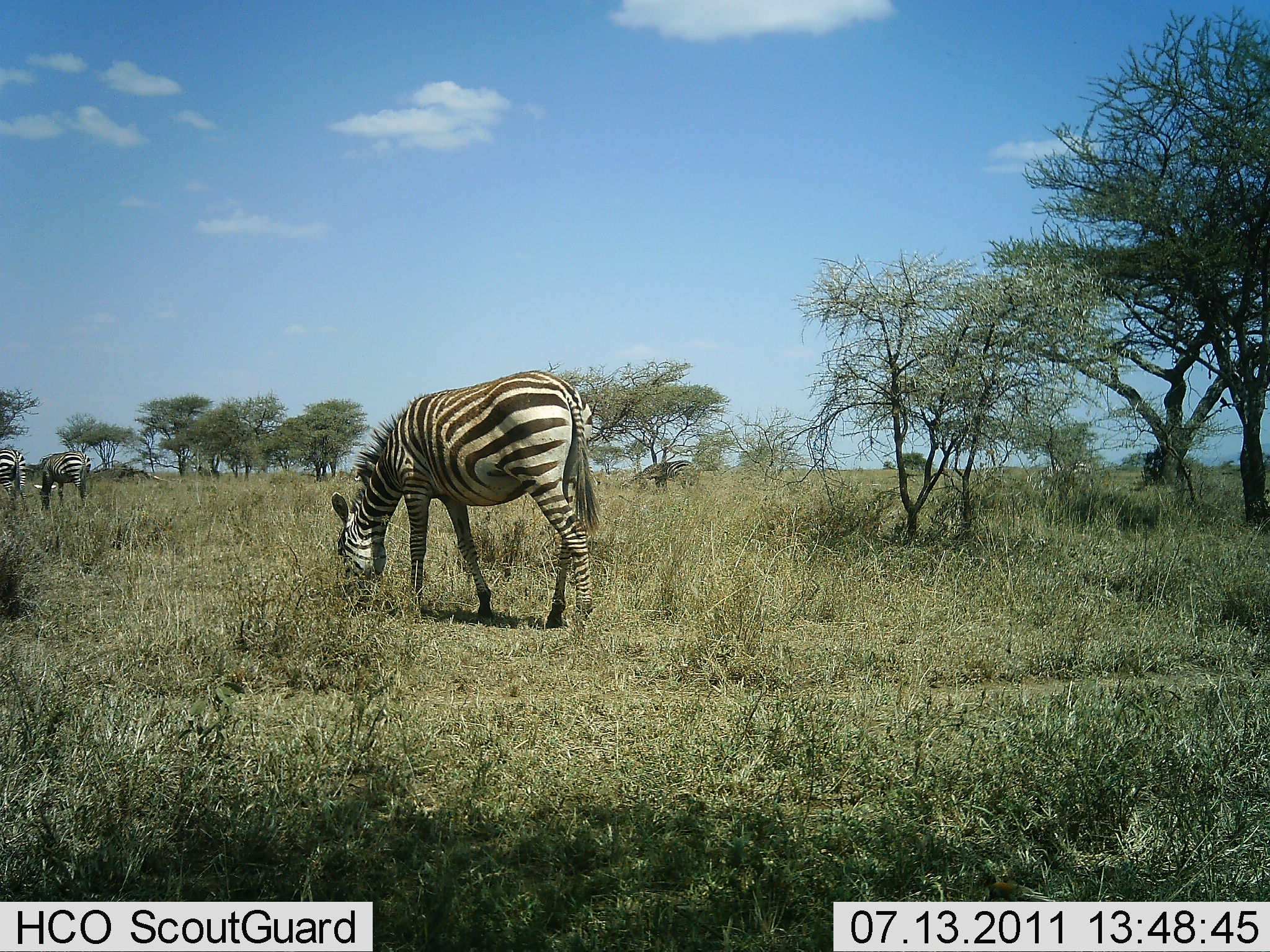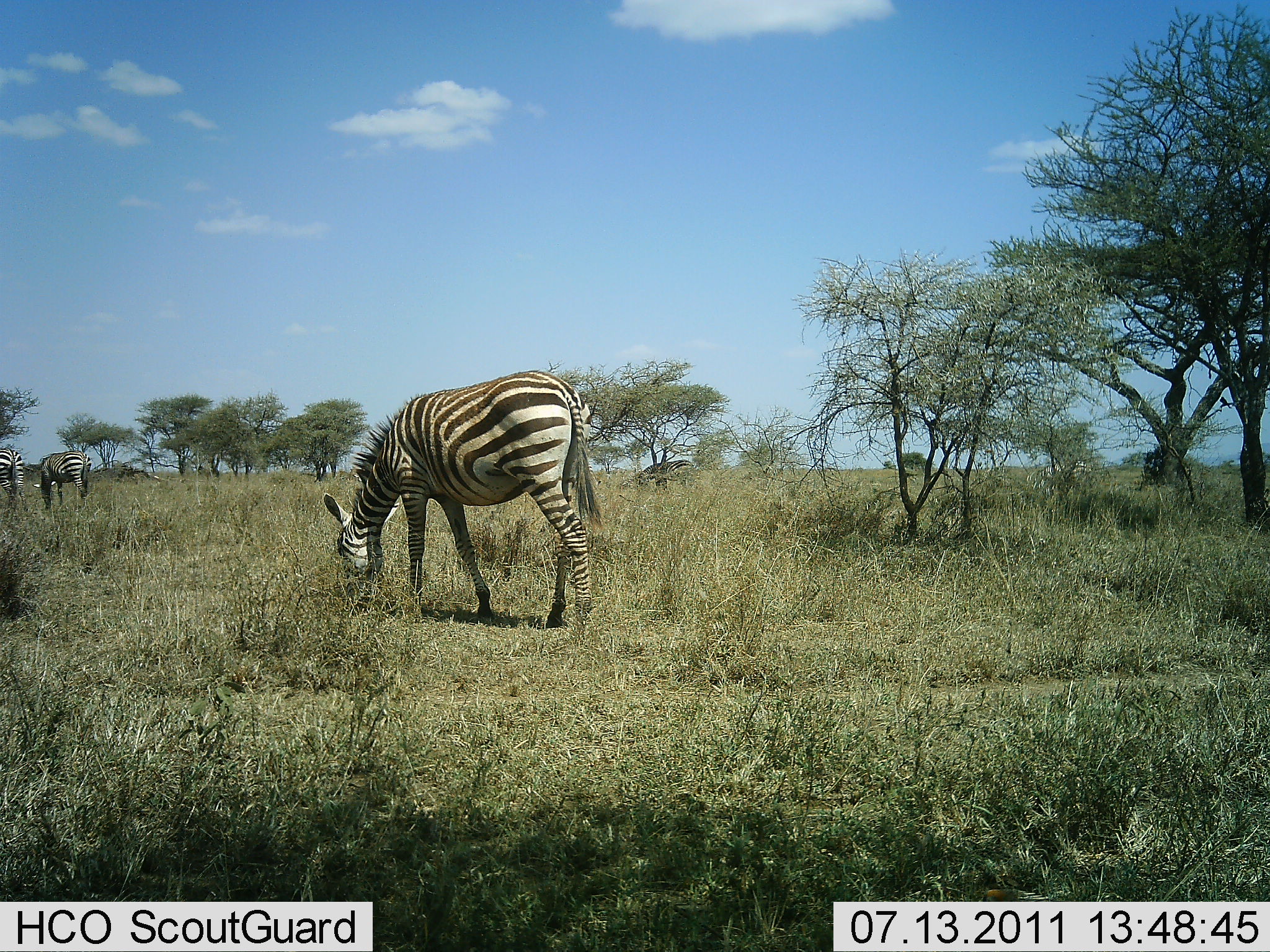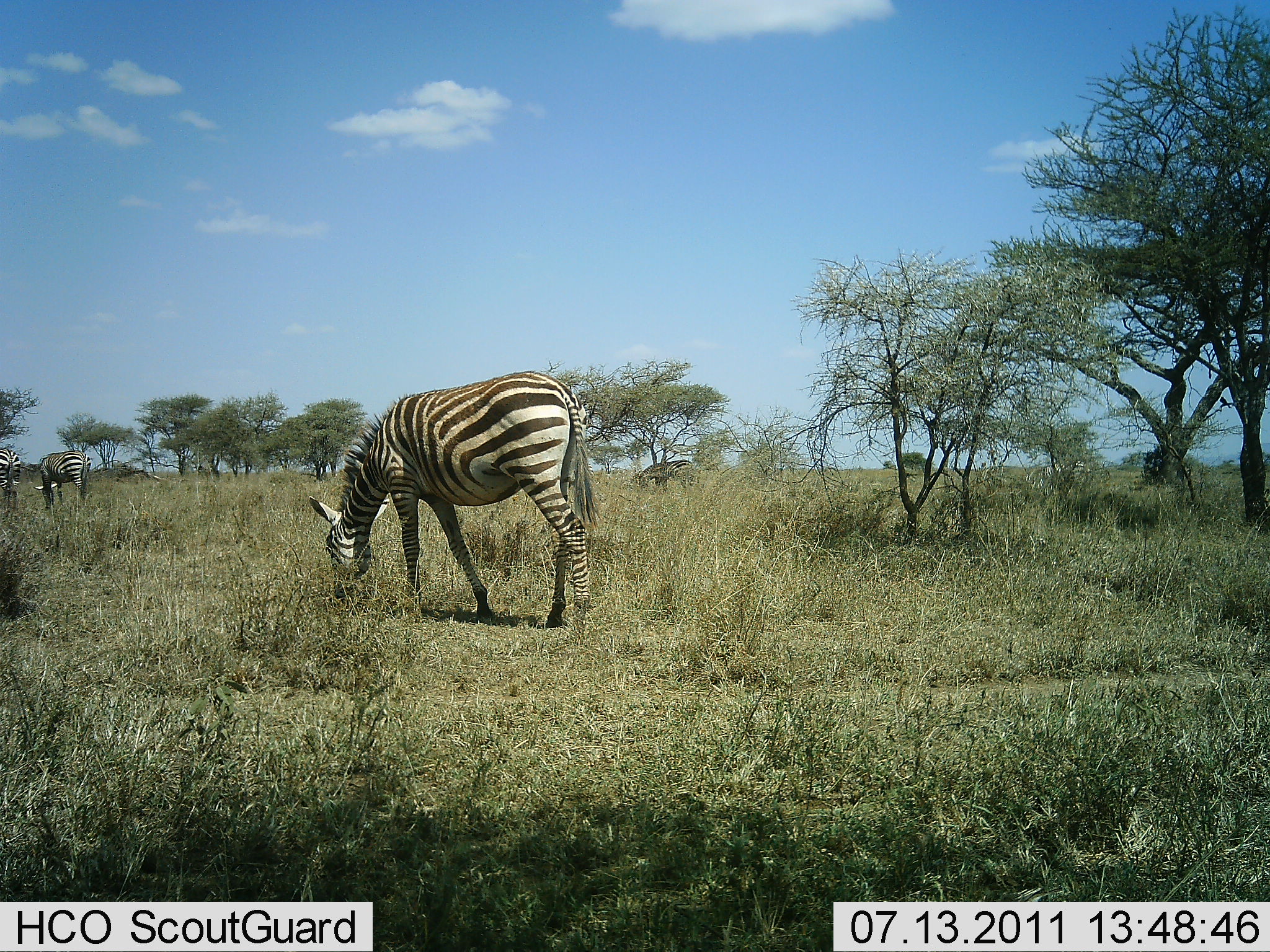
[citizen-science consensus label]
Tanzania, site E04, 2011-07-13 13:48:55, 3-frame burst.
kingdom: Animalia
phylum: Chordata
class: Mammalia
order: Perissodactyla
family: Equidae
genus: Equus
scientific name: Equus quagga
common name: plains zebra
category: zebra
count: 4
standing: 25%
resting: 0%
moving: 0%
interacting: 0%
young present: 0%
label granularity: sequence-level